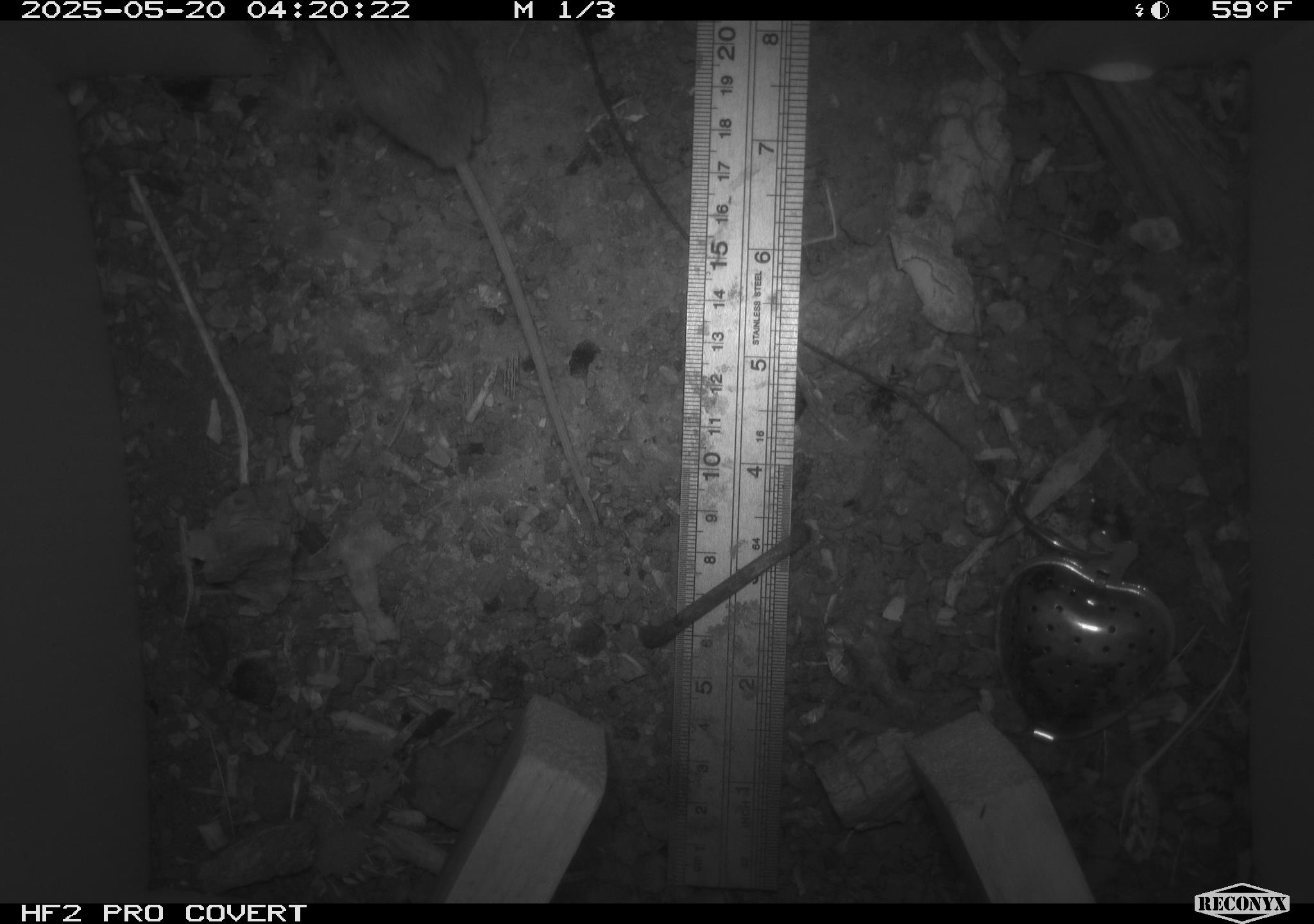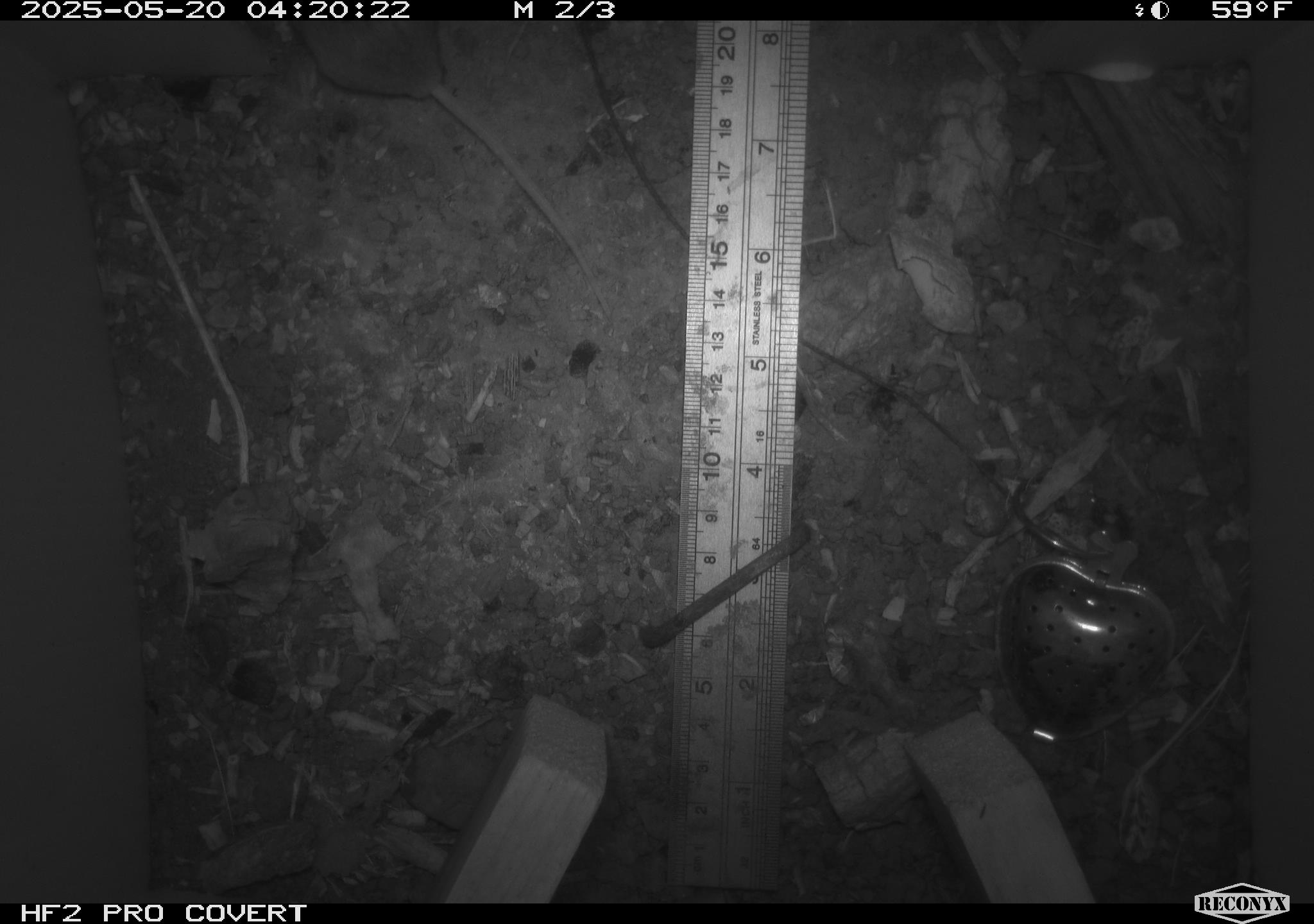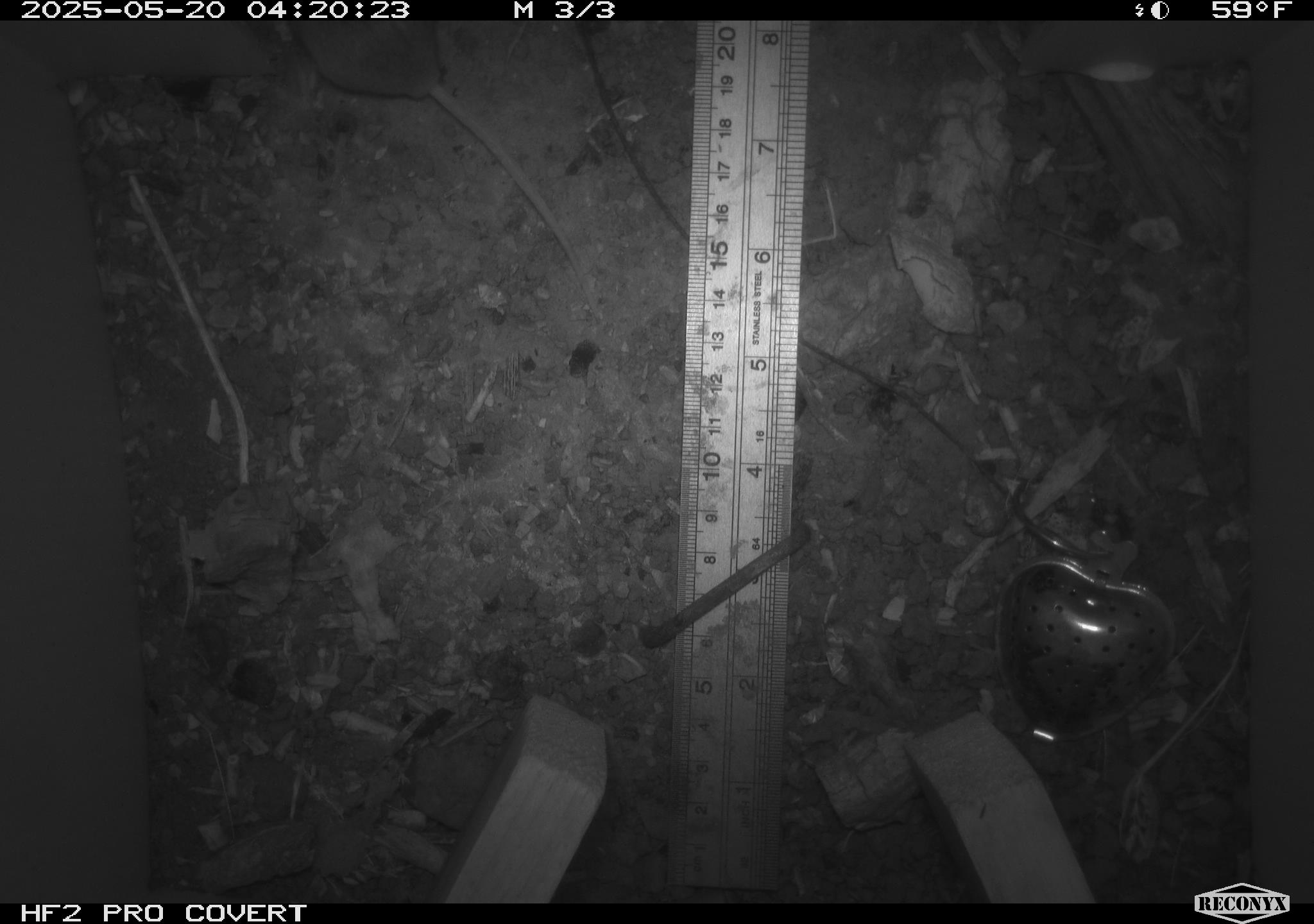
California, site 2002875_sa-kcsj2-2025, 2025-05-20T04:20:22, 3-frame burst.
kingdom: Animalia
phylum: Chordata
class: Mammalia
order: Rodentia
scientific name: Rodentia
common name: rodent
Rodent (Rodentia).